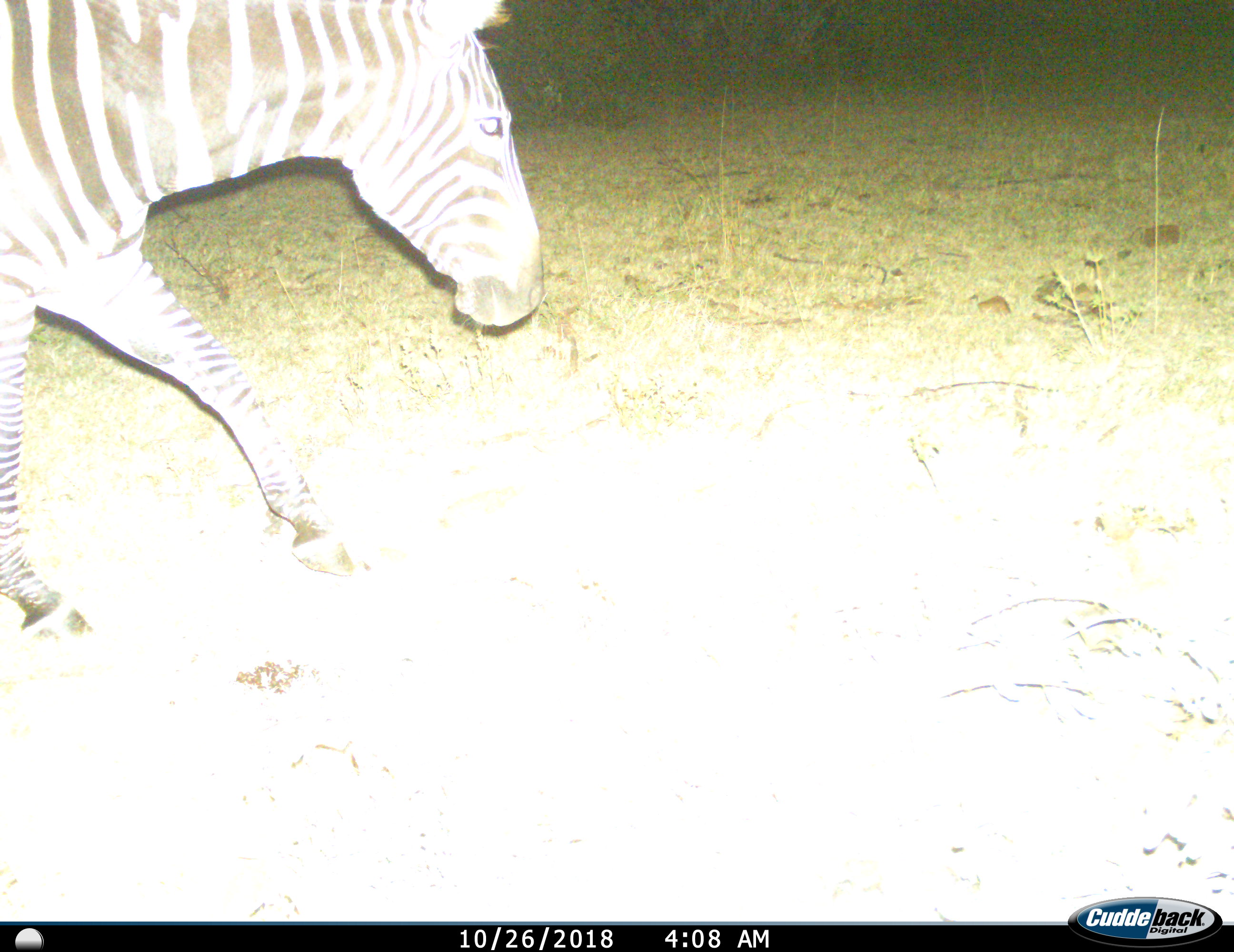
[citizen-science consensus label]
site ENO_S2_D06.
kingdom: Animalia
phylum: Chordata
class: Mammalia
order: Perissodactyla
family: Equidae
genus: Equus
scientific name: Equus quagga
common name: plains zebra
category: zebraplains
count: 1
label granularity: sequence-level